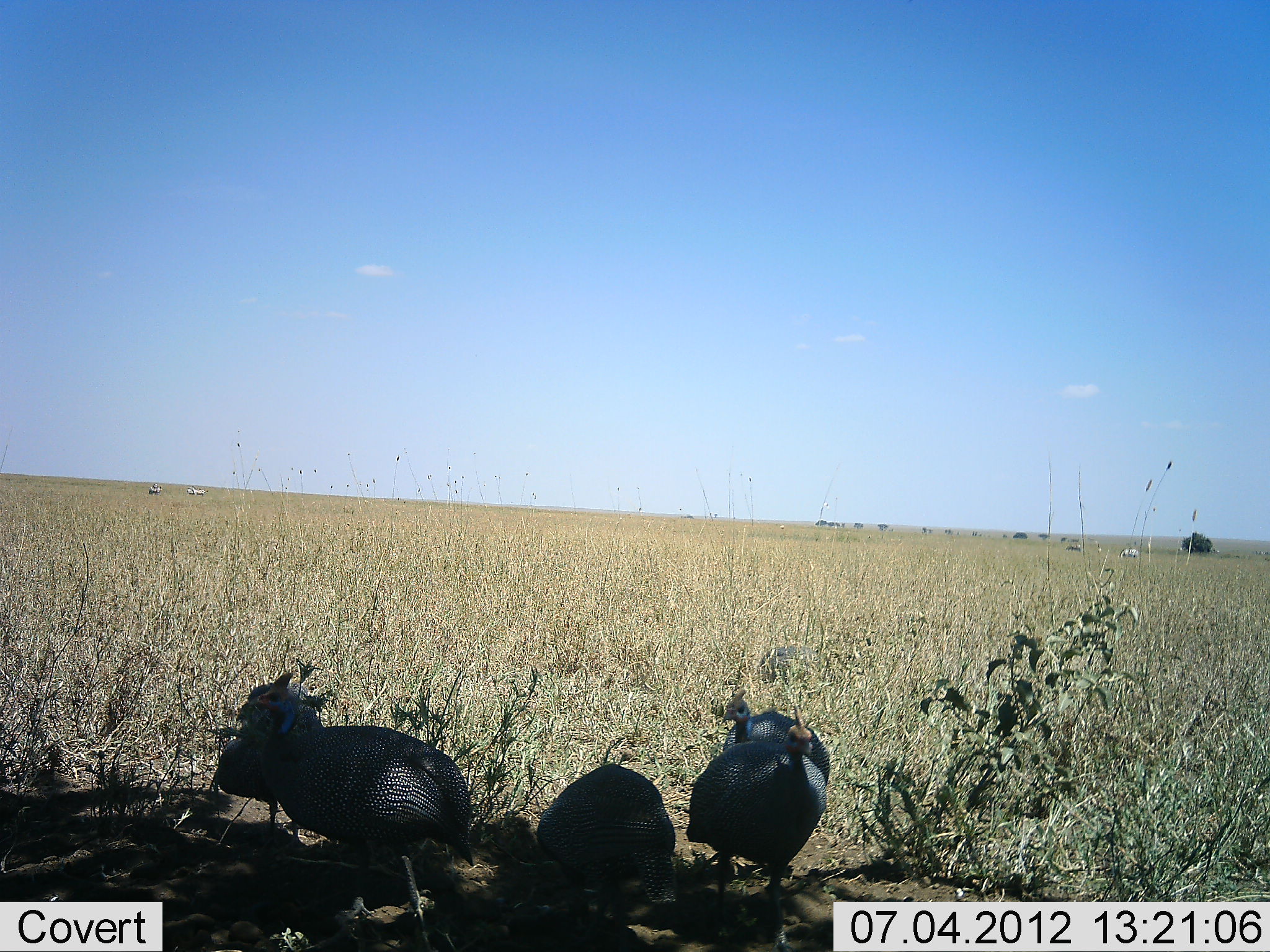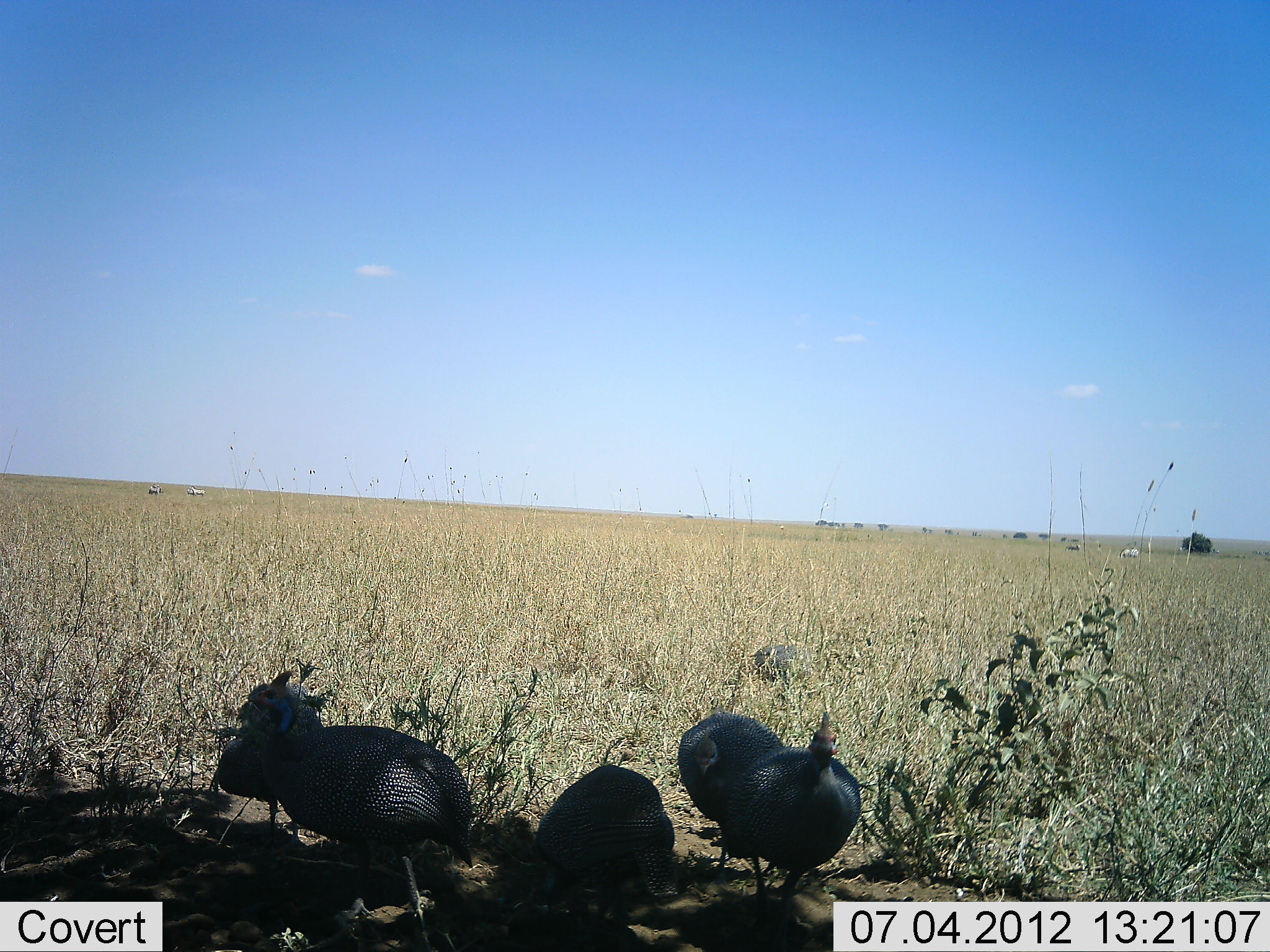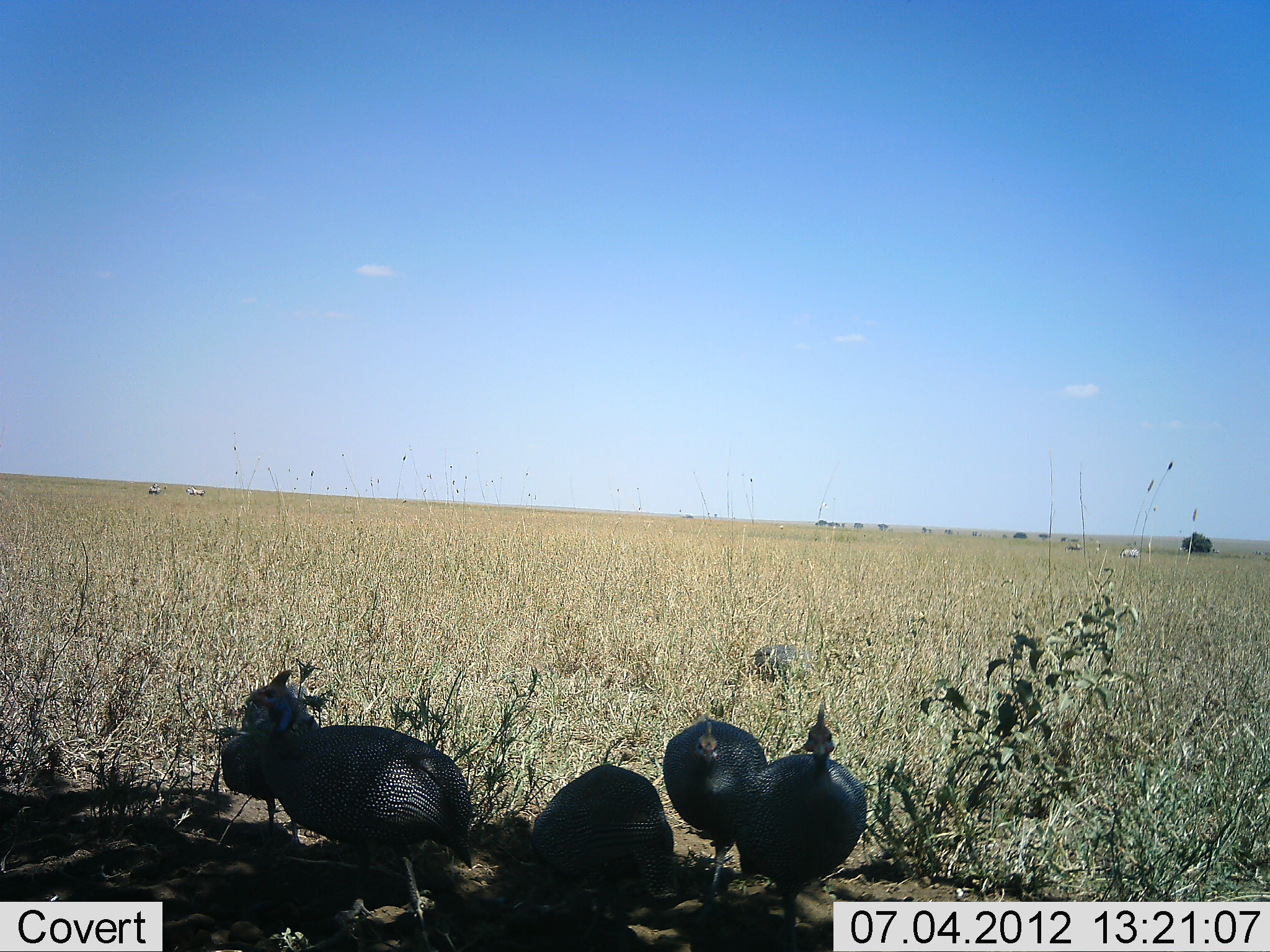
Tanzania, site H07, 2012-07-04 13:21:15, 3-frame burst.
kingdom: Animalia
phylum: Chordata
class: Aves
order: Galliformes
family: Numididae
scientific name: Numididae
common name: guinea fowl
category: guineafowl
Guineafowl (guinea fowl) (Numididae), count 5. Behavior (volunteer vote fractions): standing 45%, resting 9%, moving 55%, interacting 9%. Young present (vote fraction): 0%. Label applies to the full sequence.